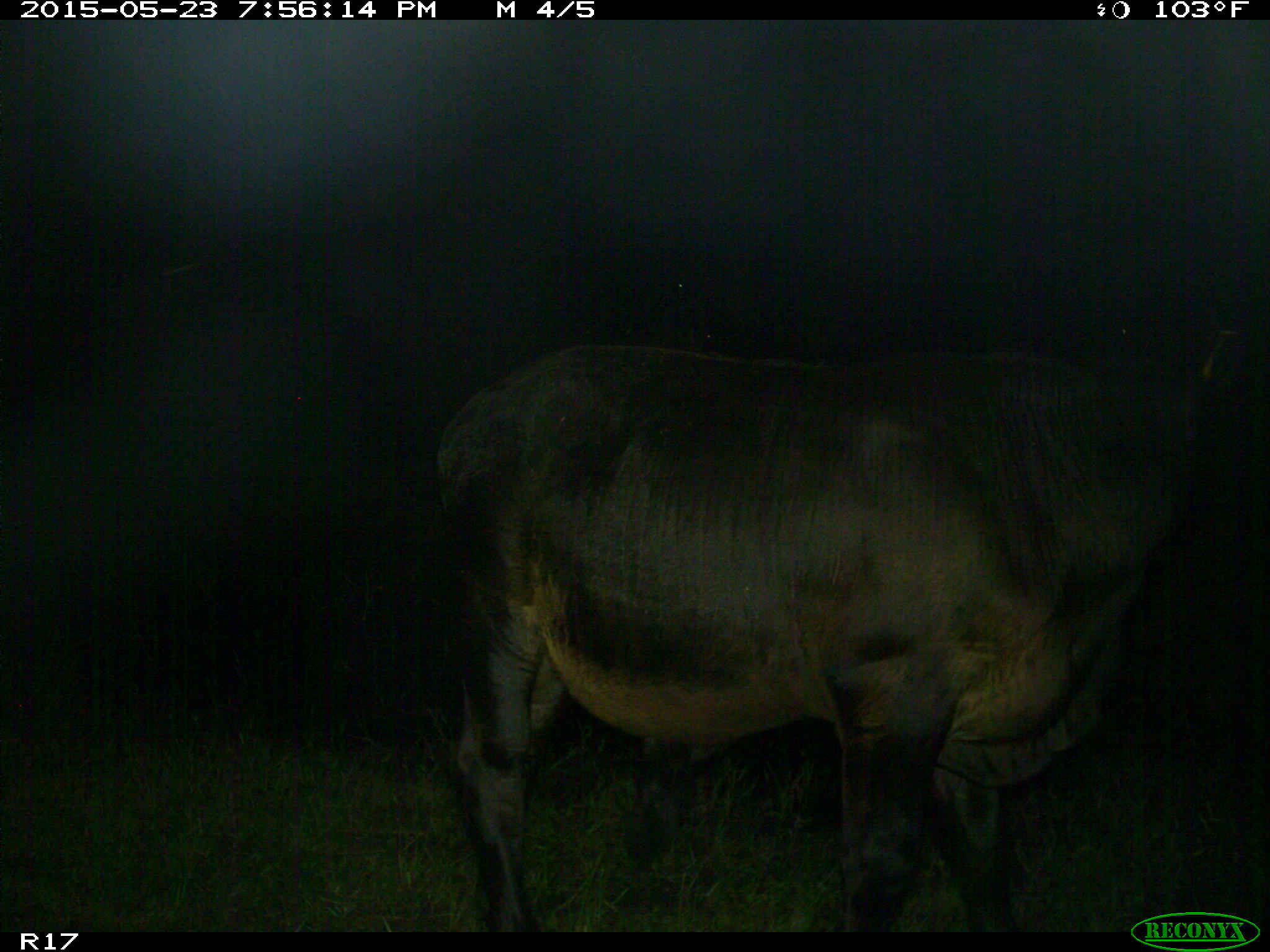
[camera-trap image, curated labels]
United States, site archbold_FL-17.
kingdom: Animalia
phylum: Chordata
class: Mammalia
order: Artiodactyla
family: Bovidae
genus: Bos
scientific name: Bos taurus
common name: domestic cow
Bos taurus (domestic cow).